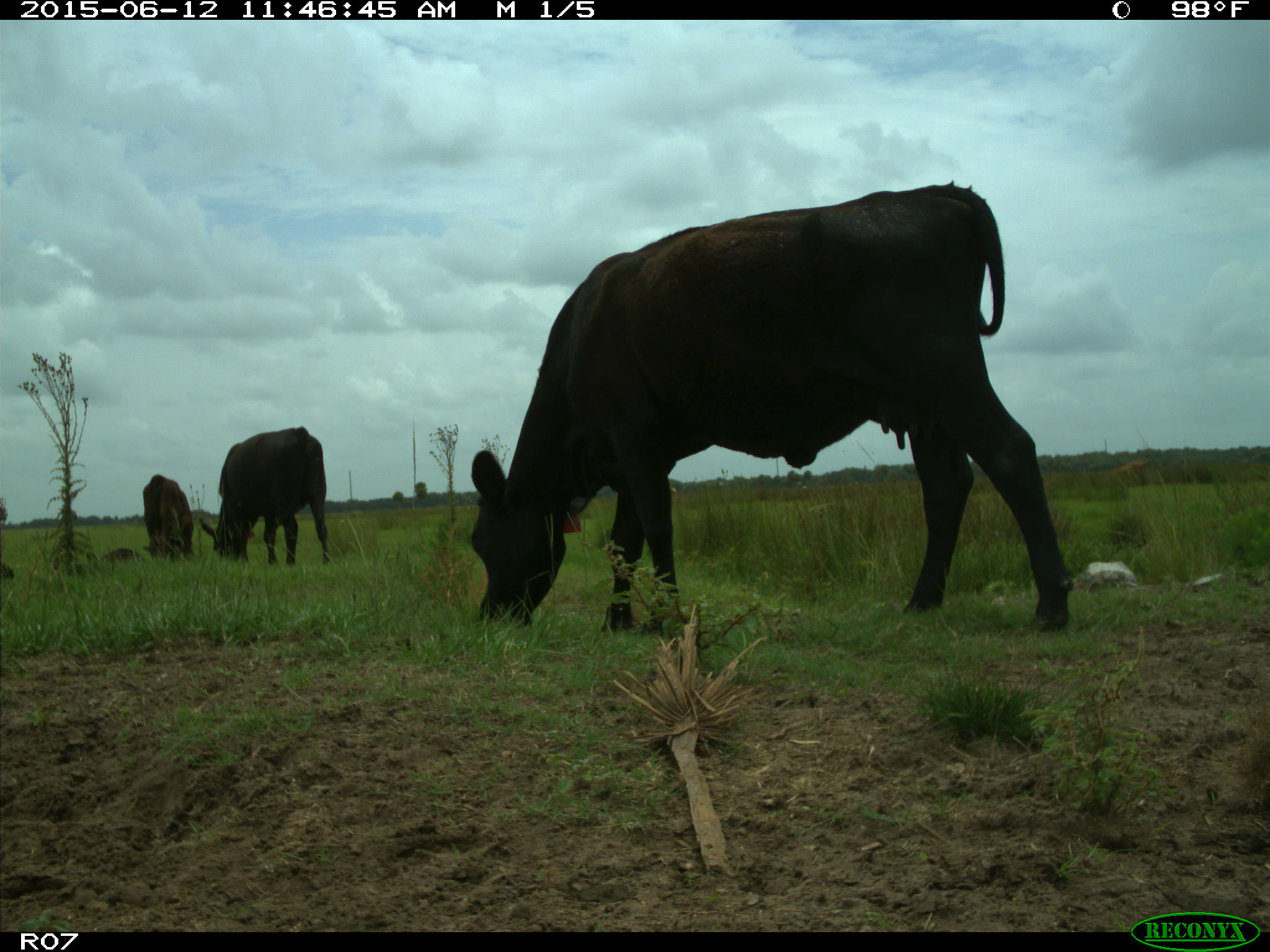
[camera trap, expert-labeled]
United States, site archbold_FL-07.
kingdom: Animalia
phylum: Chordata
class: Mammalia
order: Artiodactyla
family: Bovidae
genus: Bos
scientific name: Bos taurus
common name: domestic cow